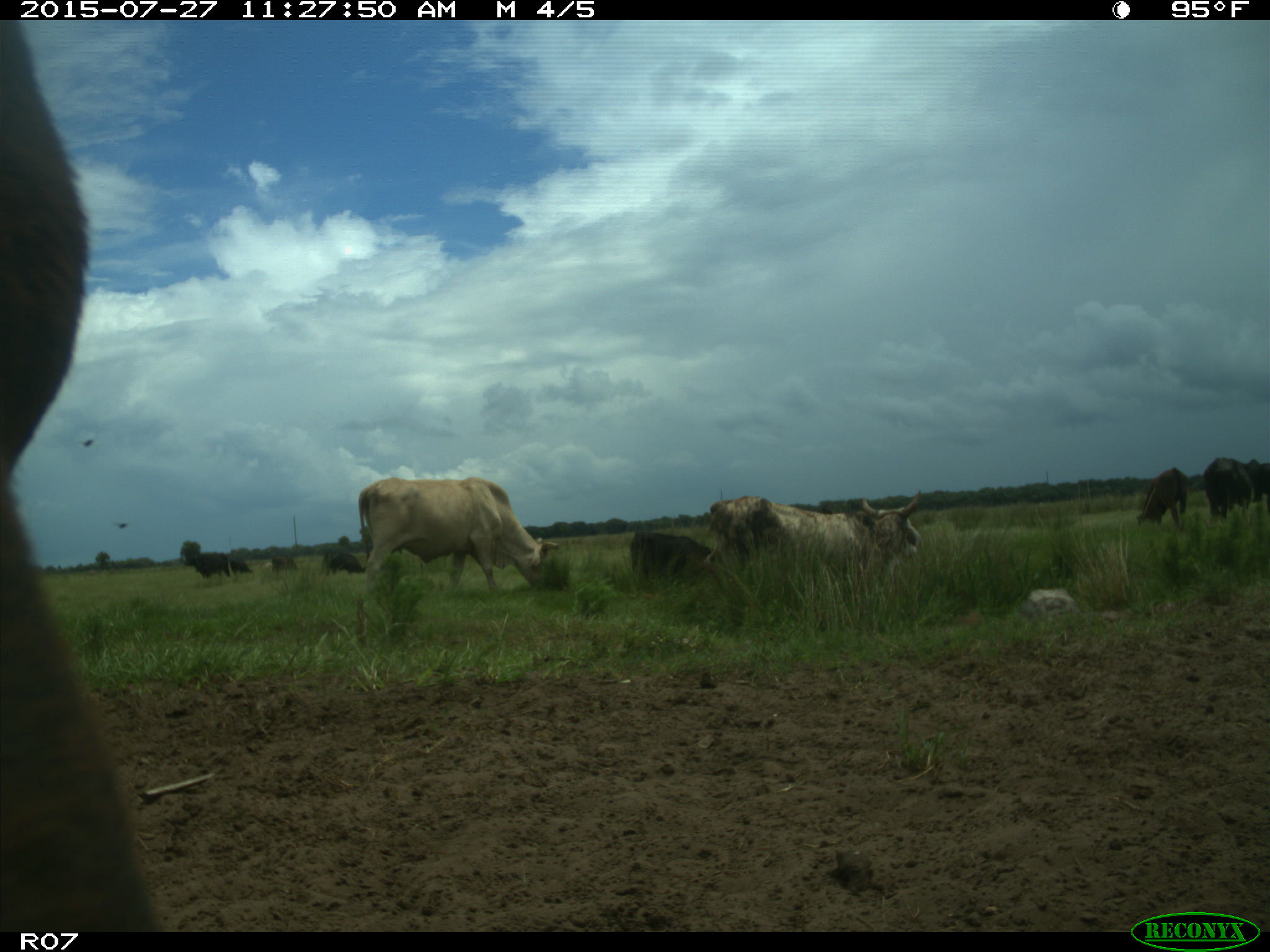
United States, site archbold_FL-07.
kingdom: Animalia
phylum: Chordata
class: Mammalia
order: Artiodactyla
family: Bovidae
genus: Bos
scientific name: Bos taurus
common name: domestic cow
Bos taurus (domestic cow).